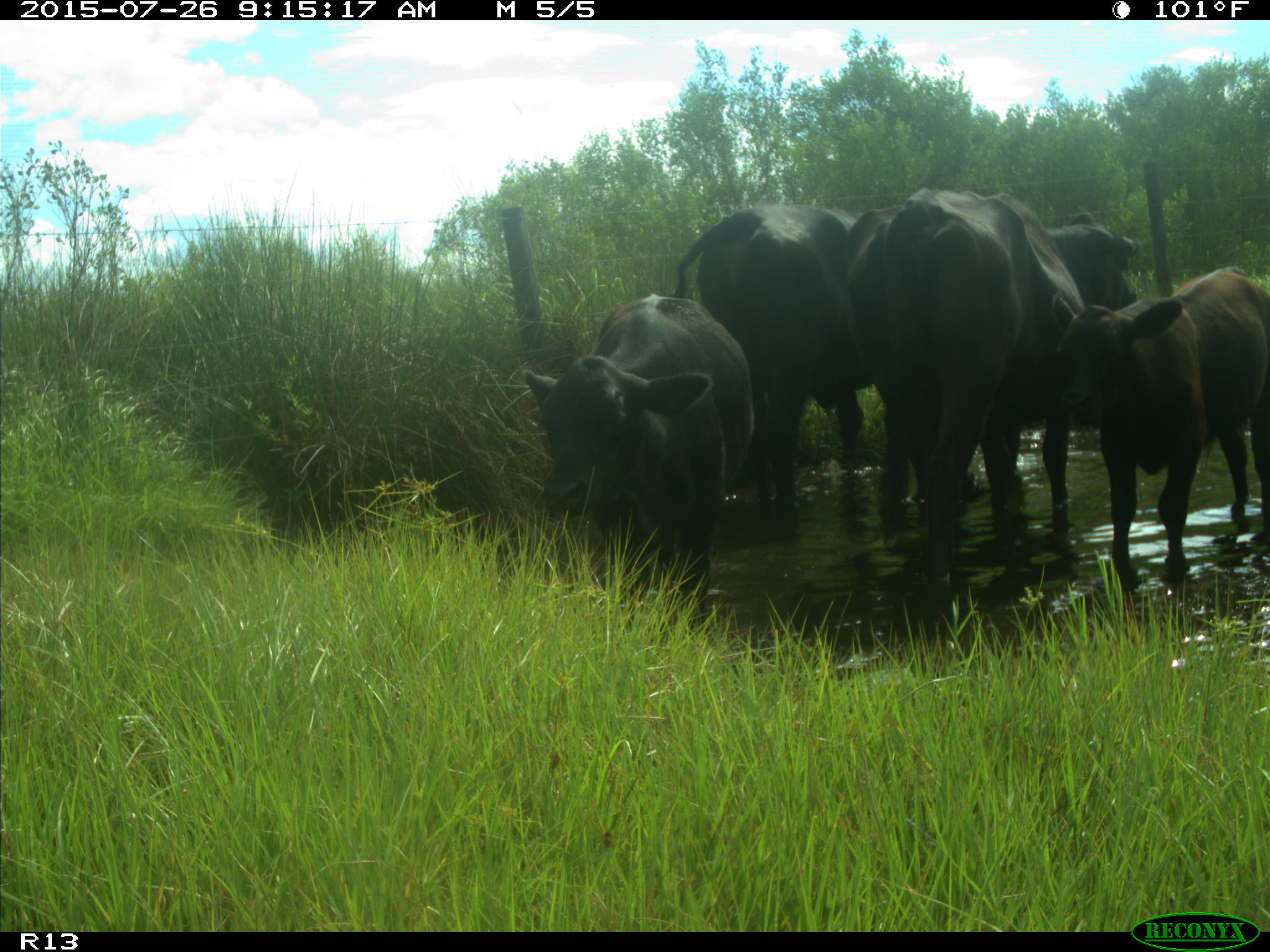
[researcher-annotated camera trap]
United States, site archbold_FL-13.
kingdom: Animalia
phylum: Chordata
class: Mammalia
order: Artiodactyla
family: Bovidae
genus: Bos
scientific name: Bos taurus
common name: domestic cow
Bos taurus (domestic cow).